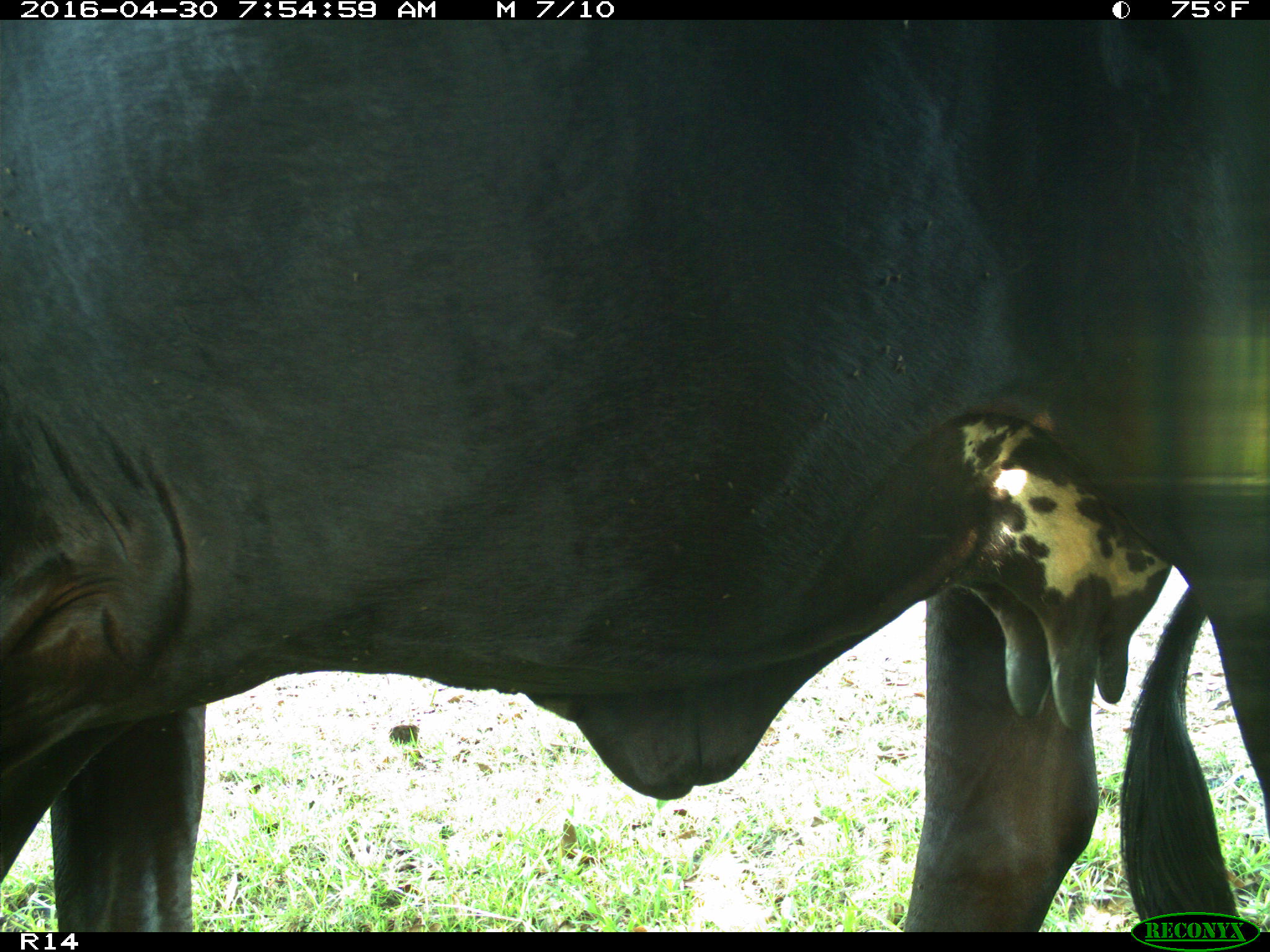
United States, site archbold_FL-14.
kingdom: Animalia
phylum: Chordata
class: Mammalia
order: Artiodactyla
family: Bovidae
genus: Bos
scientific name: Bos taurus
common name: domestic cow